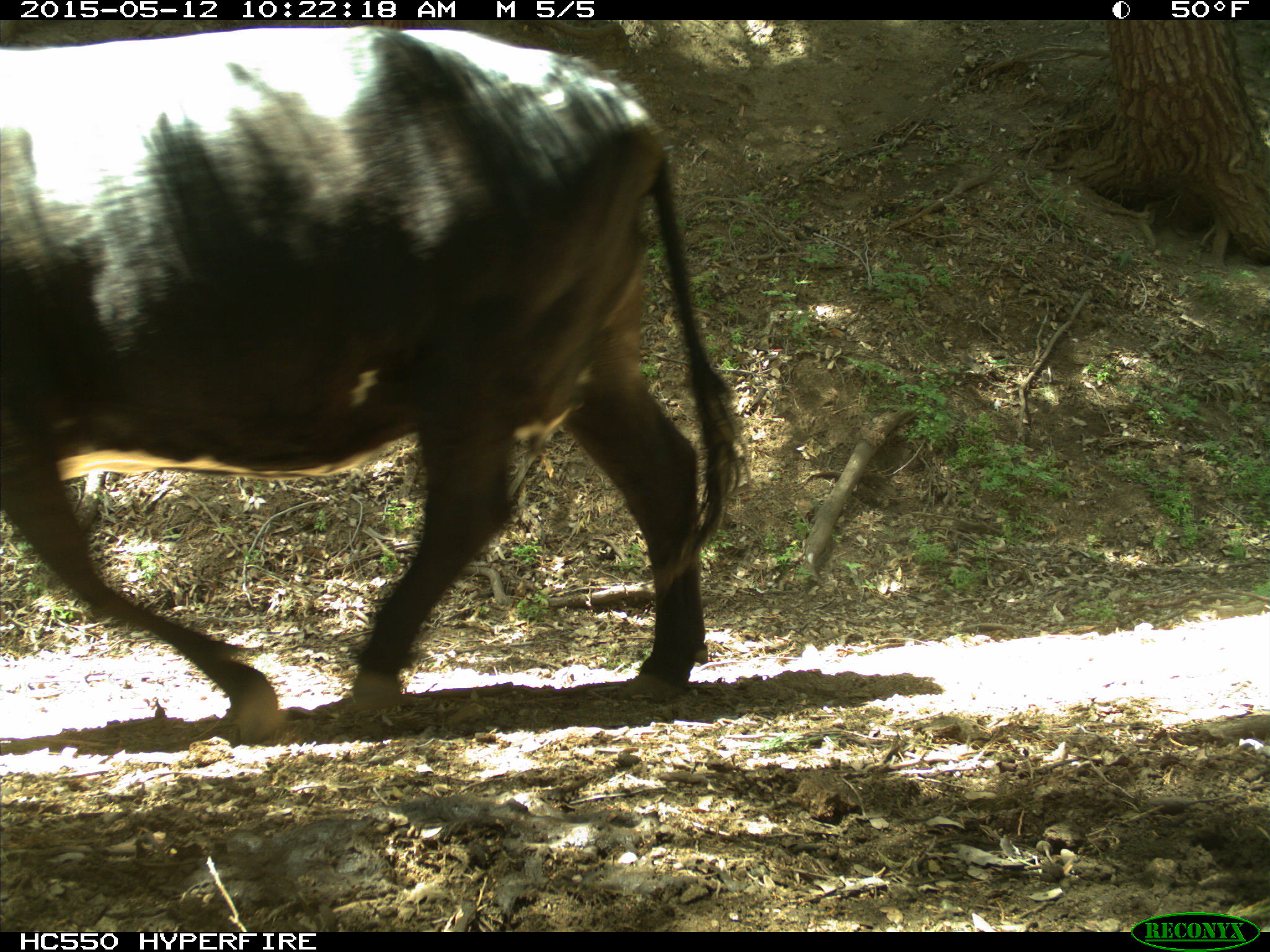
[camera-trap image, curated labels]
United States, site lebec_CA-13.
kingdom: Animalia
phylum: Chordata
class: Mammalia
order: Artiodactyla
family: Bovidae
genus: Bos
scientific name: Bos taurus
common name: domestic cow